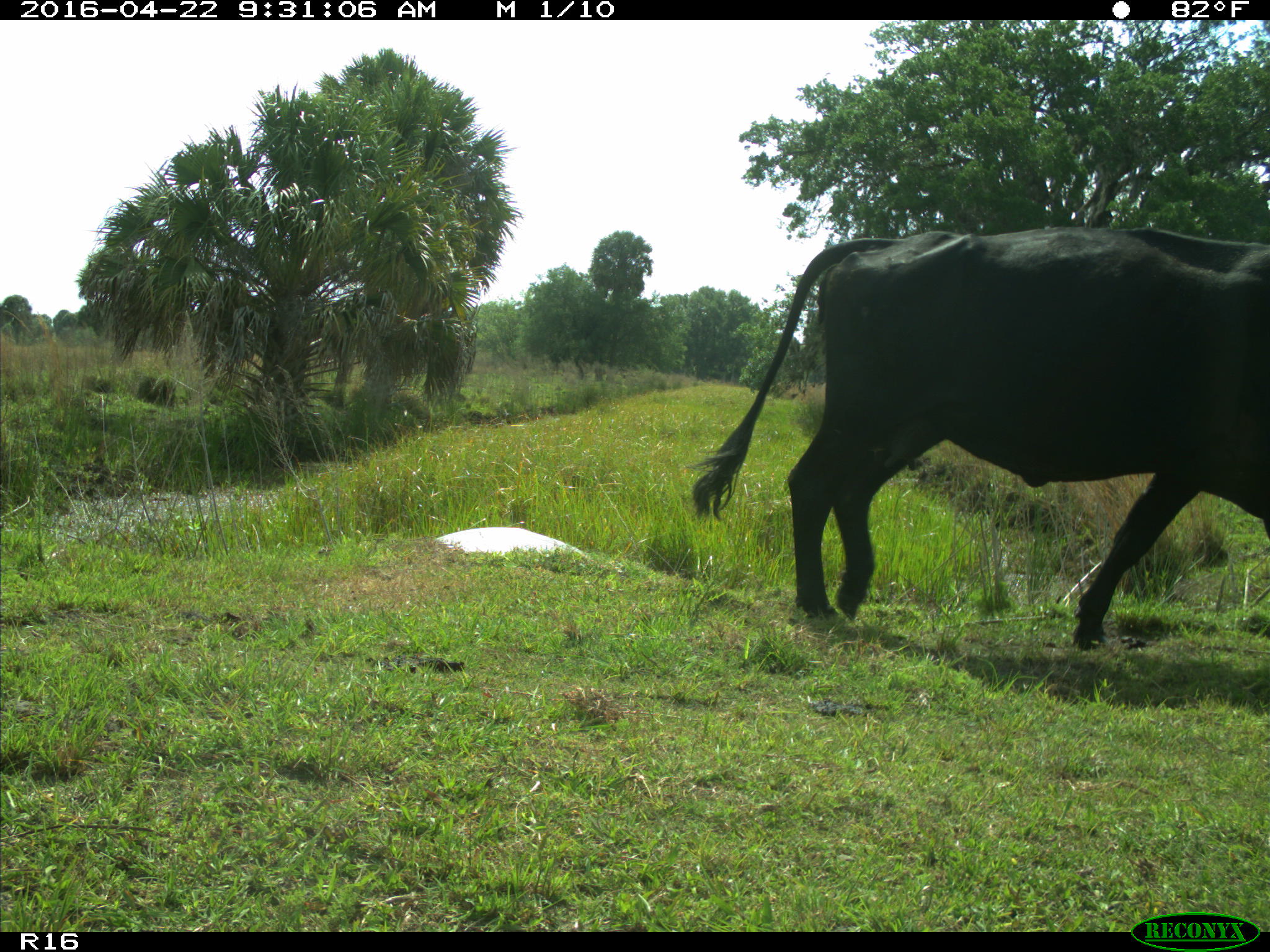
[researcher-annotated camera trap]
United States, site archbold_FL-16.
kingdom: Animalia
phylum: Chordata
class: Mammalia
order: Artiodactyla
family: Bovidae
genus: Bos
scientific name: Bos taurus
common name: domestic cow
Bos taurus (domestic cow).